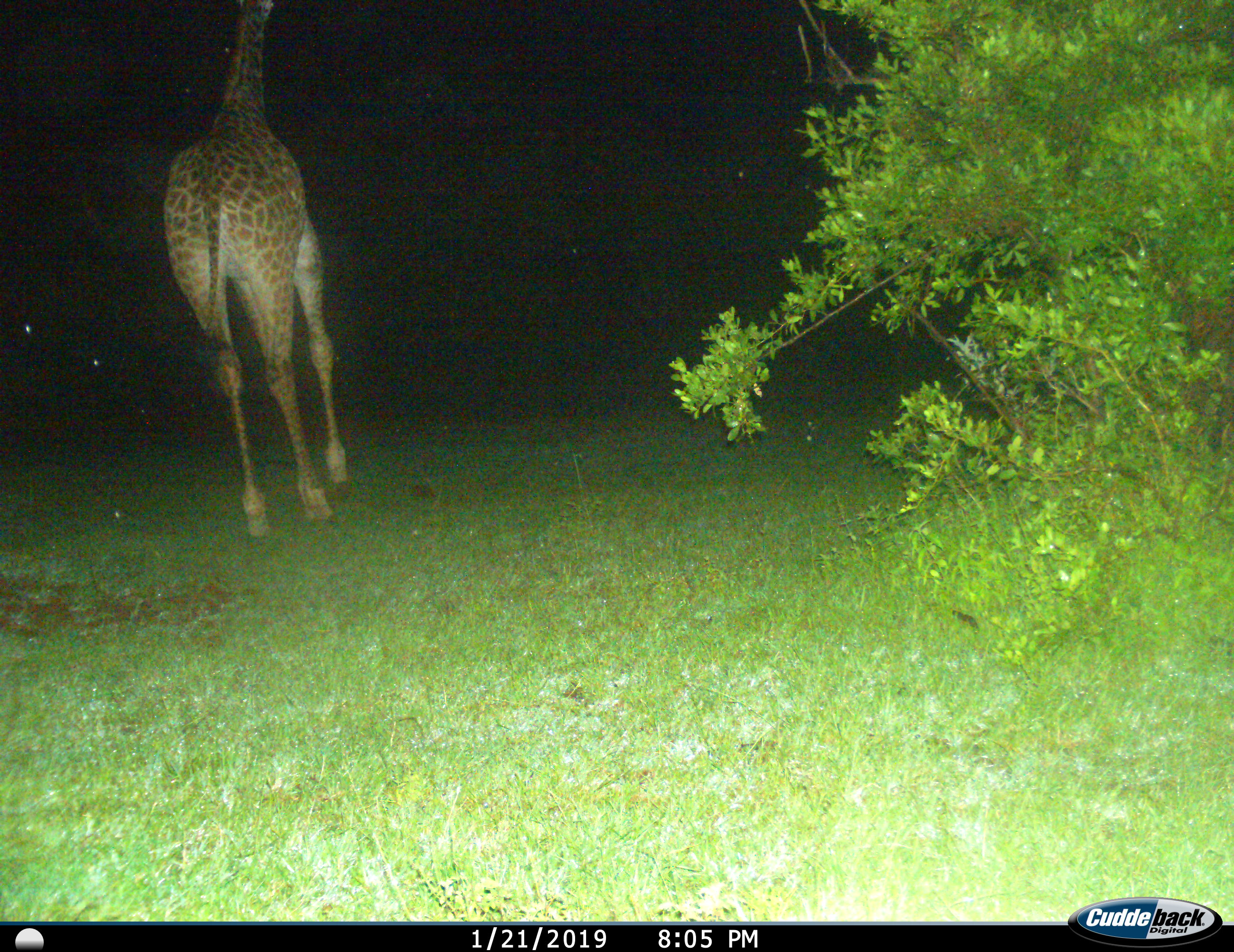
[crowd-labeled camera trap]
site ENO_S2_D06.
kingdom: Animalia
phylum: Chordata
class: Mammalia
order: Artiodactyla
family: Giraffidae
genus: Giraffa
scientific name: Giraffa camelopardalis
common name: giraffe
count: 1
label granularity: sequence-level